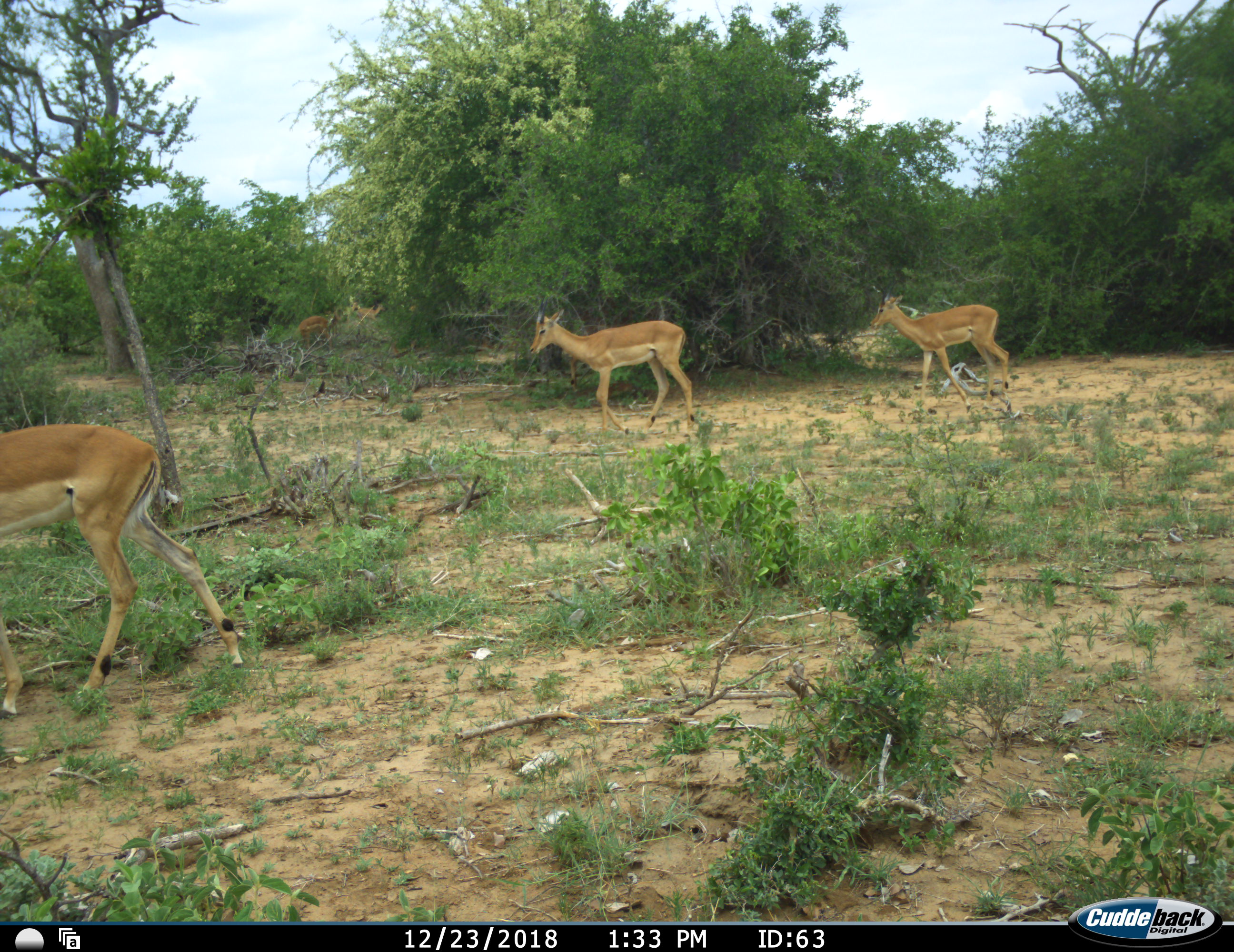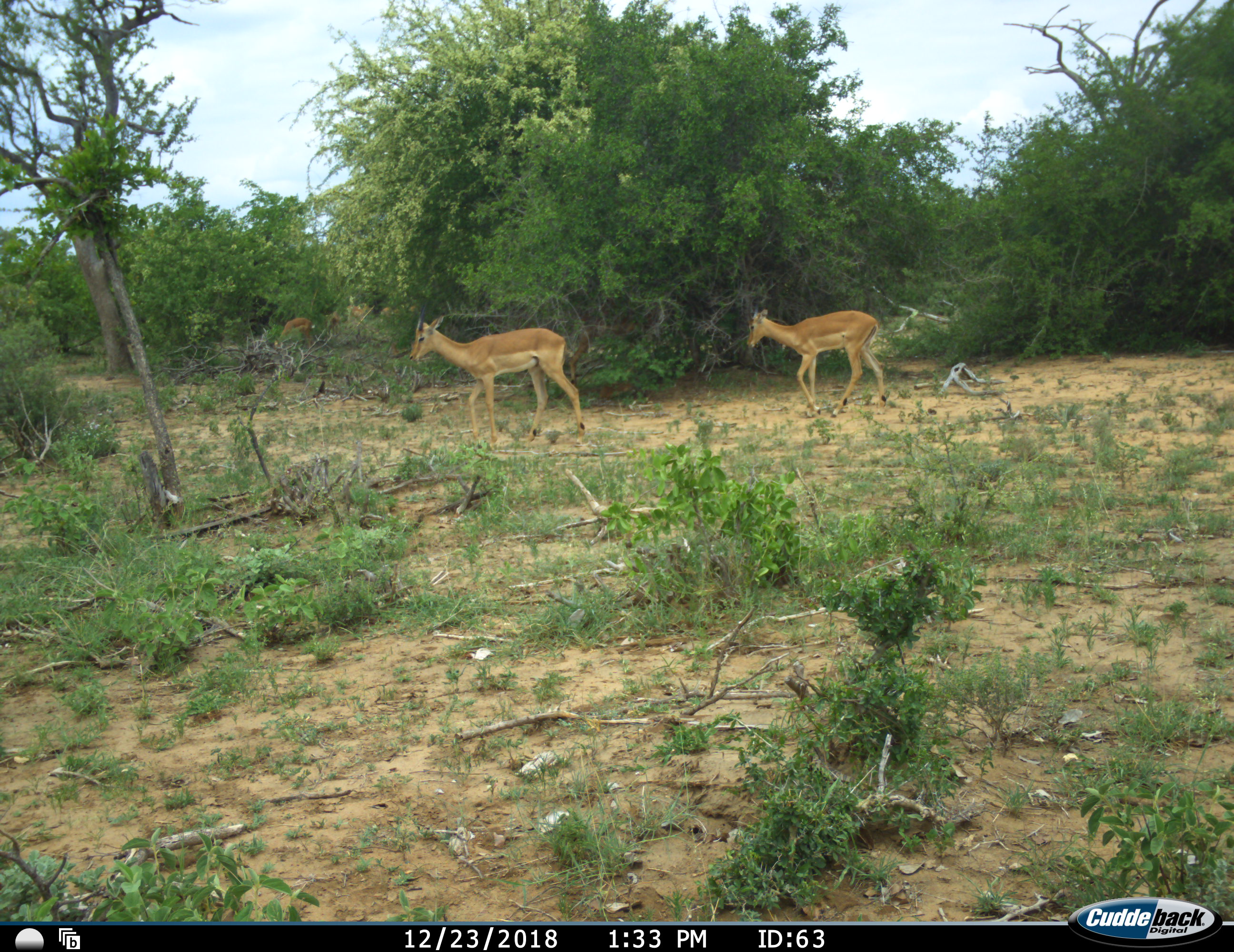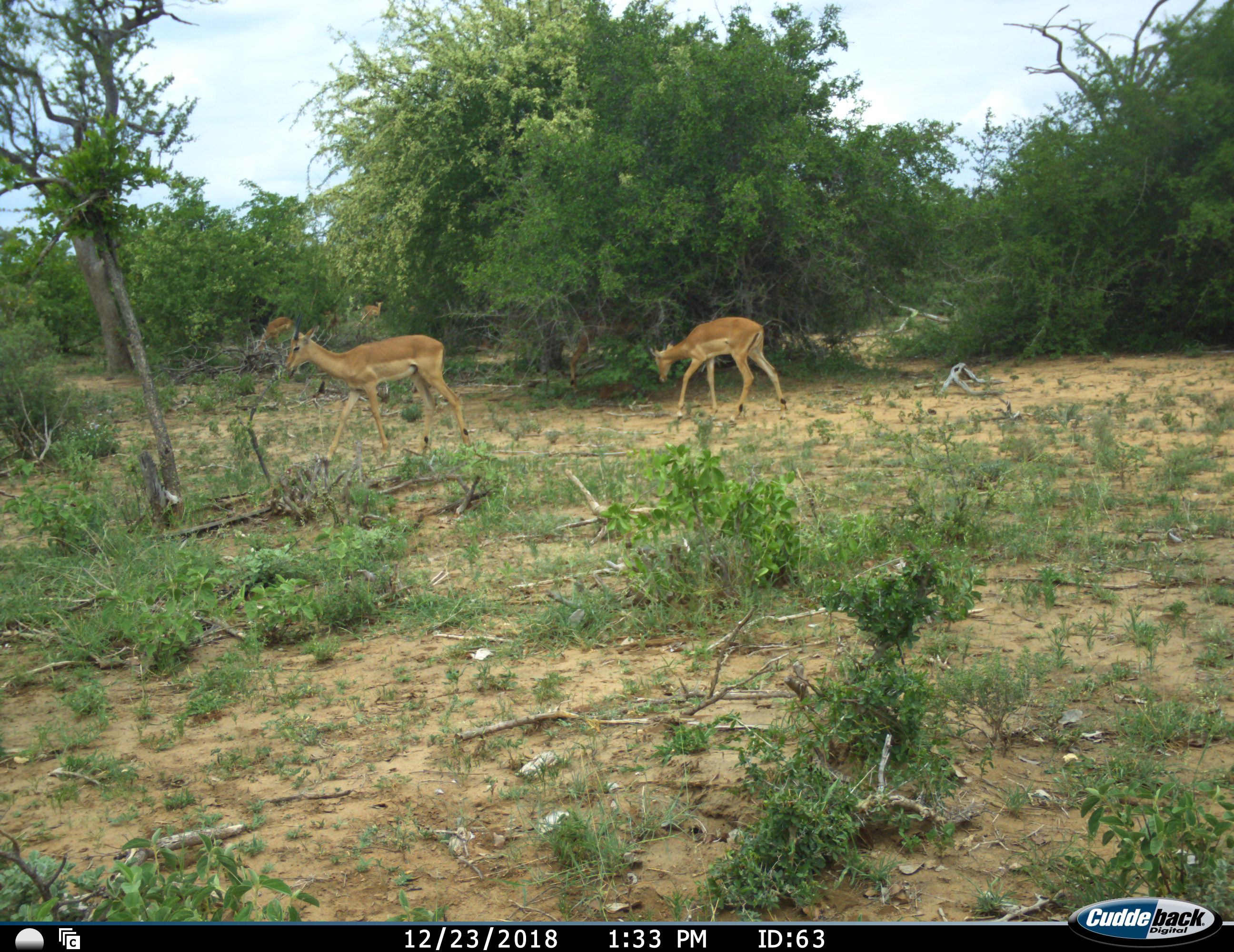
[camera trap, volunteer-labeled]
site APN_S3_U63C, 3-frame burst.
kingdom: Animalia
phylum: Chordata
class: Mammalia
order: Artiodactyla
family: Bovidae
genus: Aepyceros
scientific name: Aepyceros melampus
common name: impala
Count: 4.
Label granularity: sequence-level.